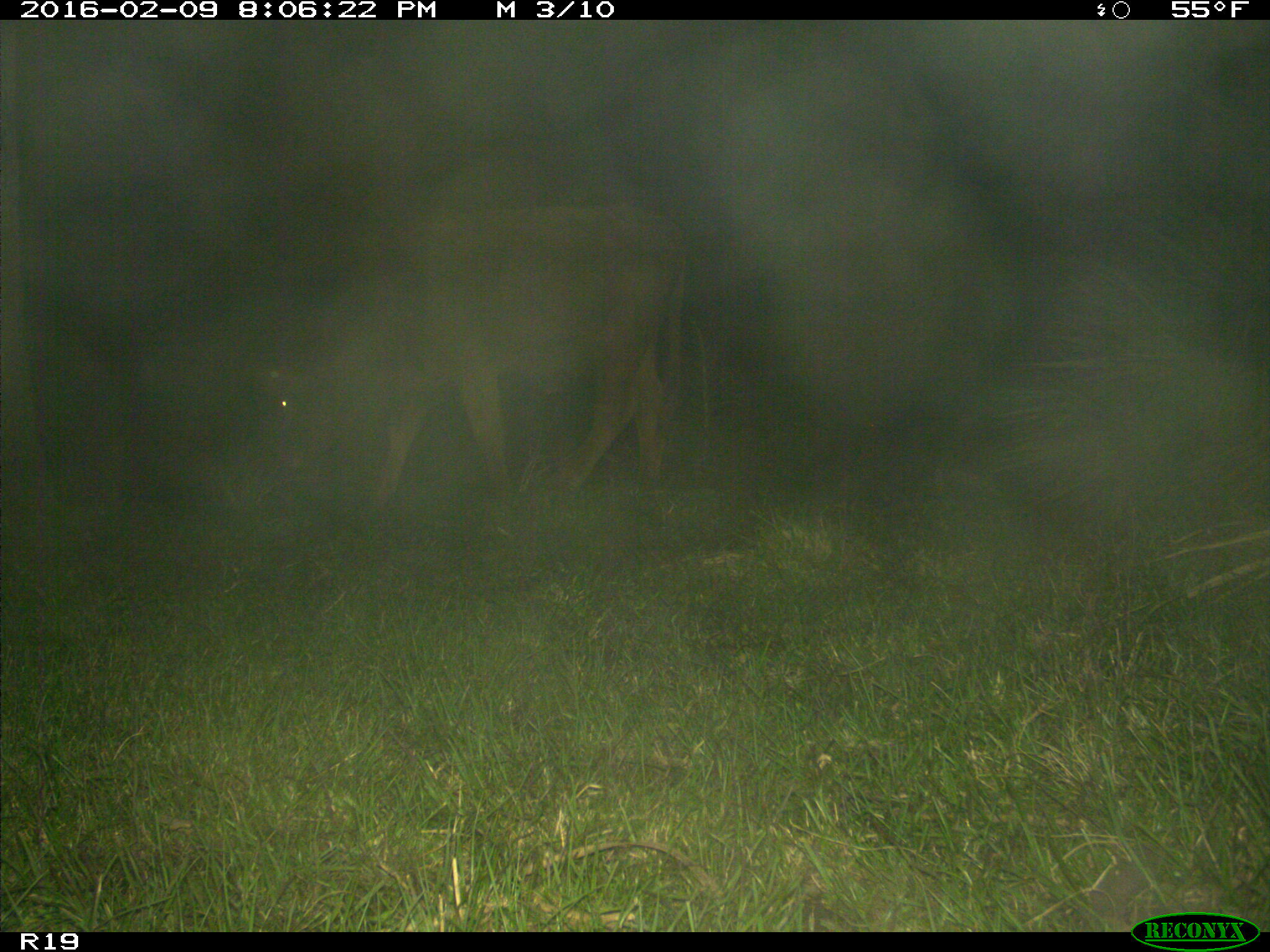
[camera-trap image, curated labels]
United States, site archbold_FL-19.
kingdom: Animalia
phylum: Chordata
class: Mammalia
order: Artiodactyla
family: Bovidae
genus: Bos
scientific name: Bos taurus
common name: domestic cow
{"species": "Bos taurus (domestic cow)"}